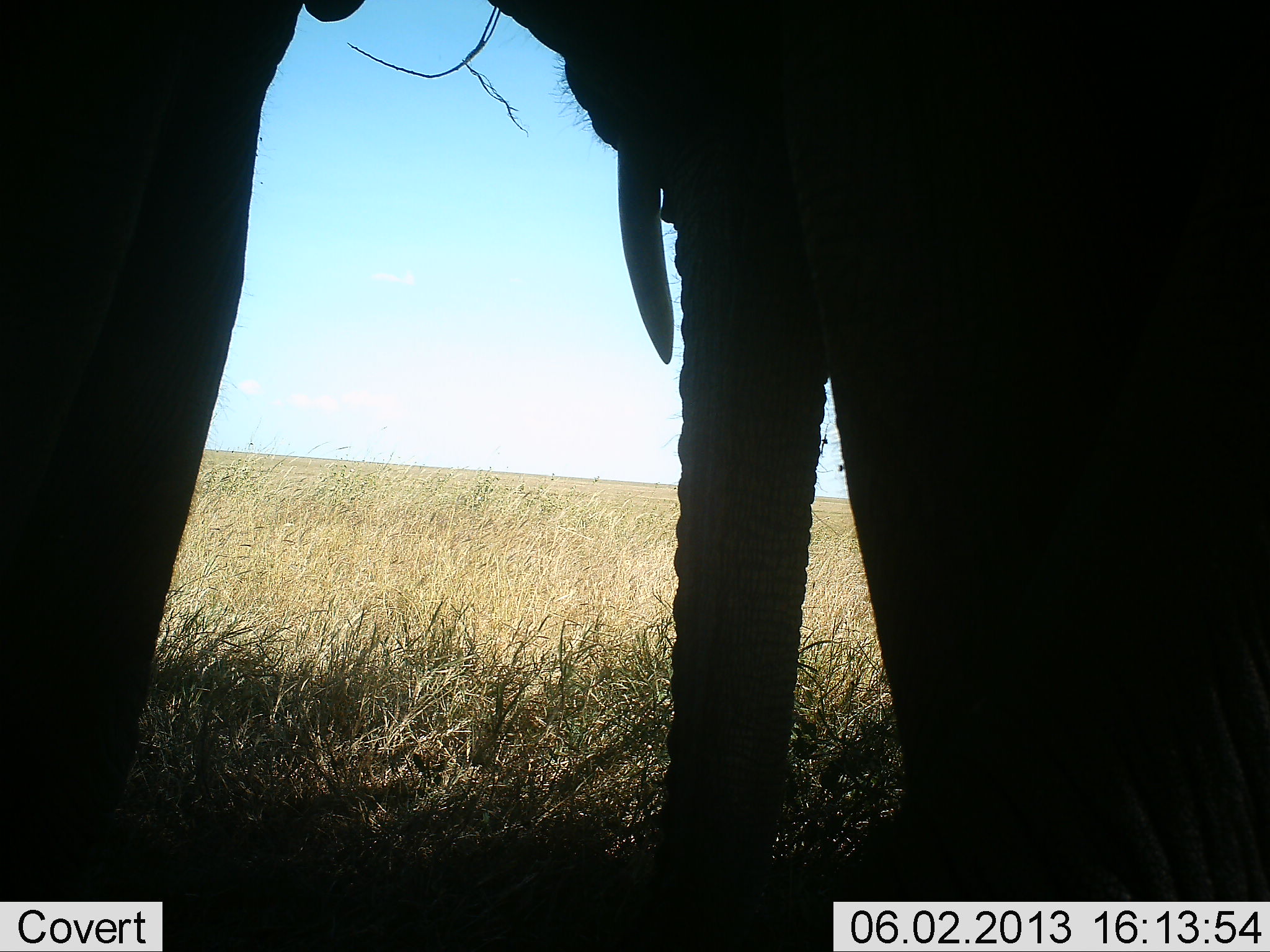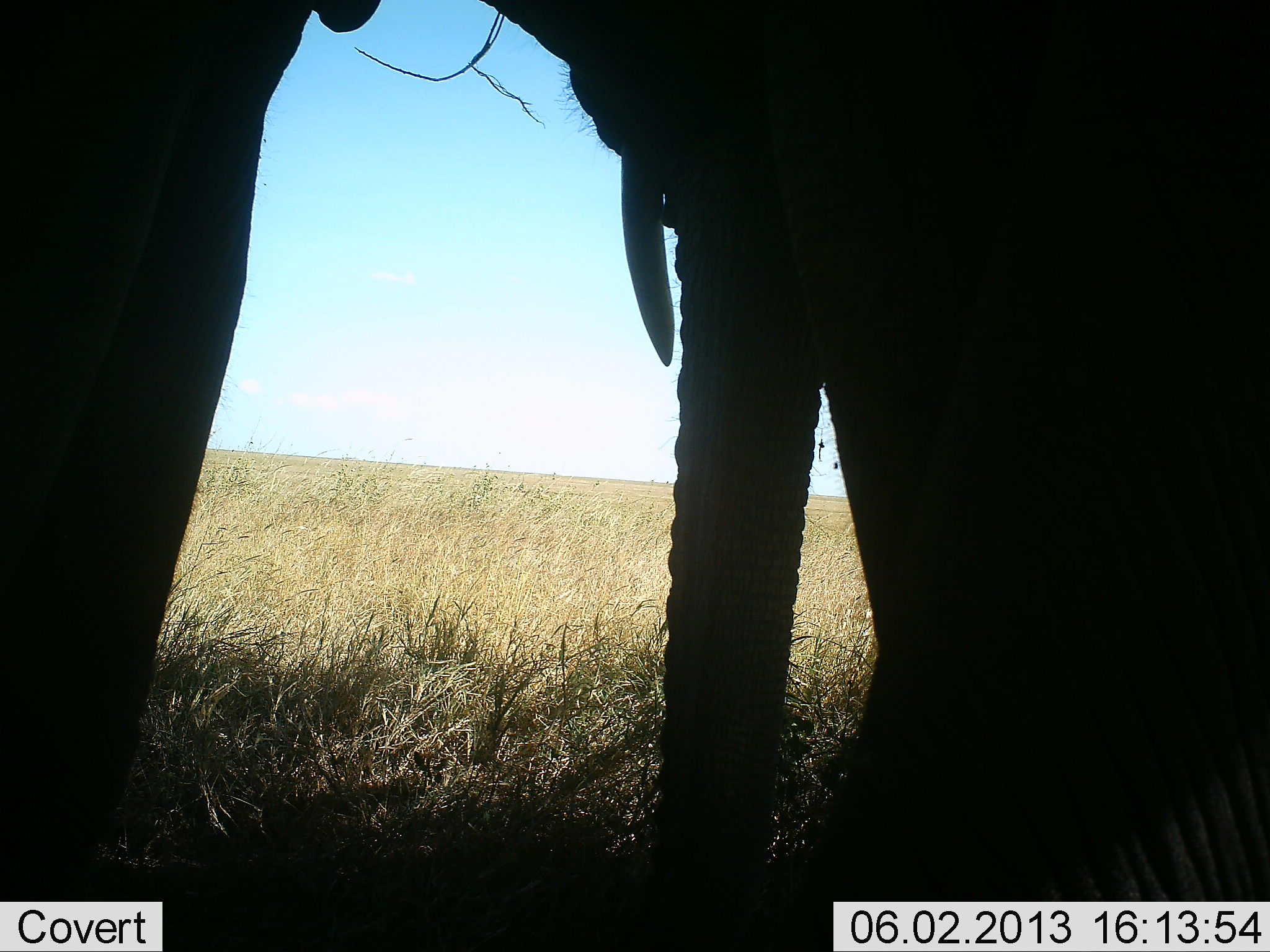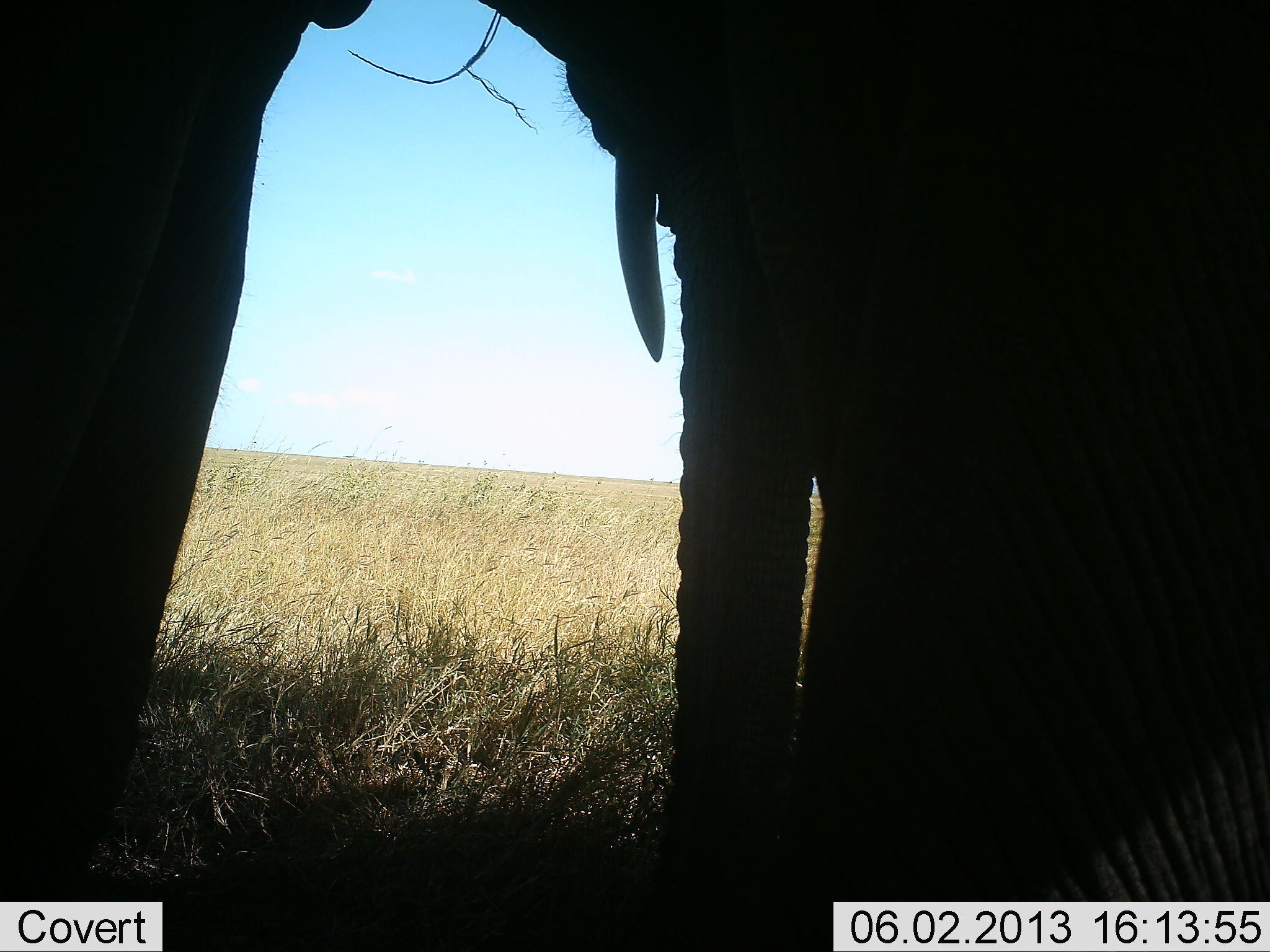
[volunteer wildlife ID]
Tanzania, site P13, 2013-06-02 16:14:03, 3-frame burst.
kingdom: Animalia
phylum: Chordata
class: Mammalia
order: Proboscidea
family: Elephantidae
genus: Loxodonta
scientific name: Loxodonta africana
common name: african bush elephant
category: elephant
Elephant (african bush elephant) (Loxodonta africana), count 1. Behavior (volunteer vote fractions): standing 93%, resting 0%, moving 7%, interacting 4%. Young present (vote fraction): 4%. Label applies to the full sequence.